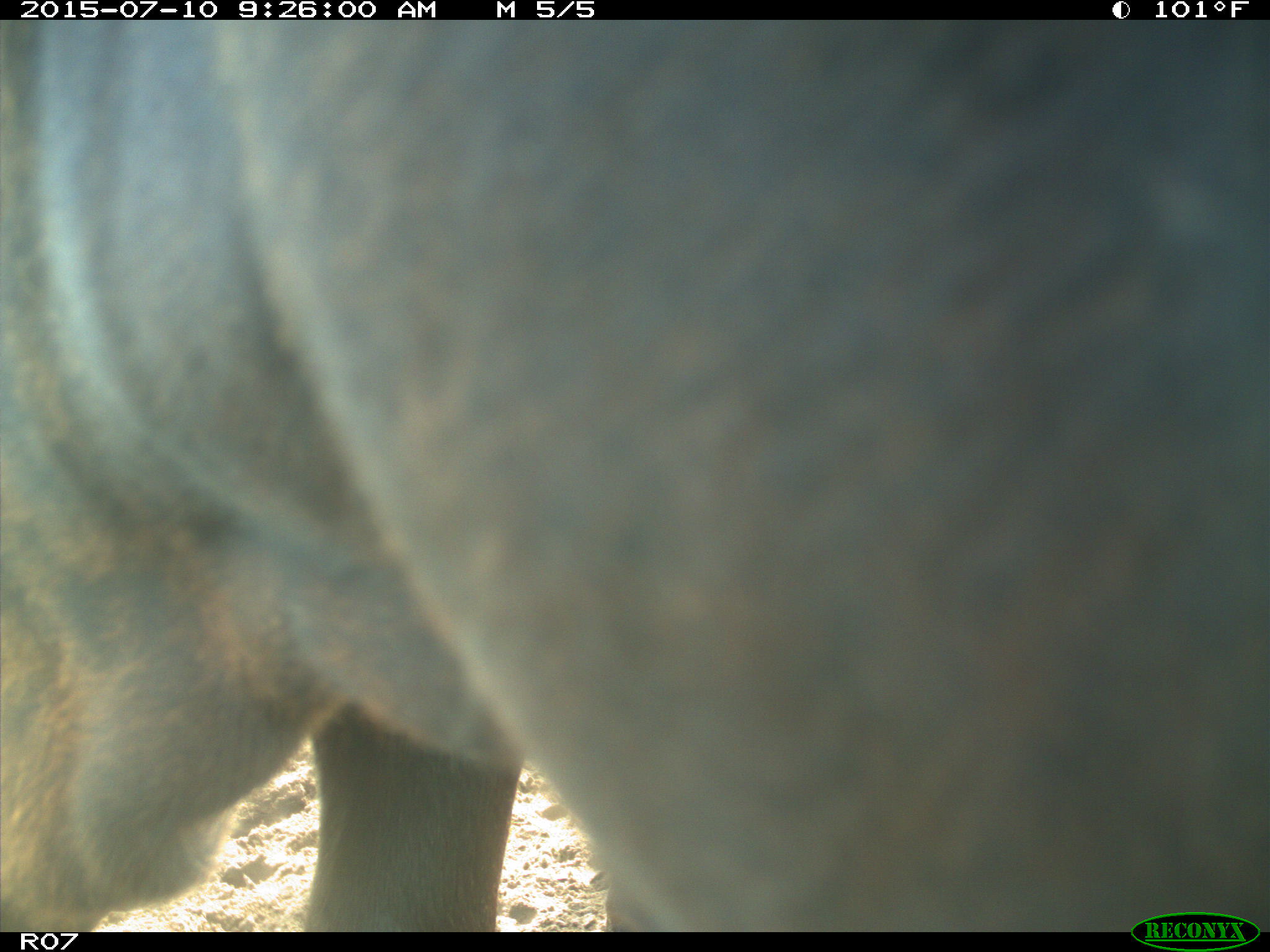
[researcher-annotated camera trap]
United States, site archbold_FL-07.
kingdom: Animalia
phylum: Chordata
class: Mammalia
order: Artiodactyla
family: Bovidae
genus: Bos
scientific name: Bos taurus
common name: domestic cow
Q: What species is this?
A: Bos taurus (domestic cow).